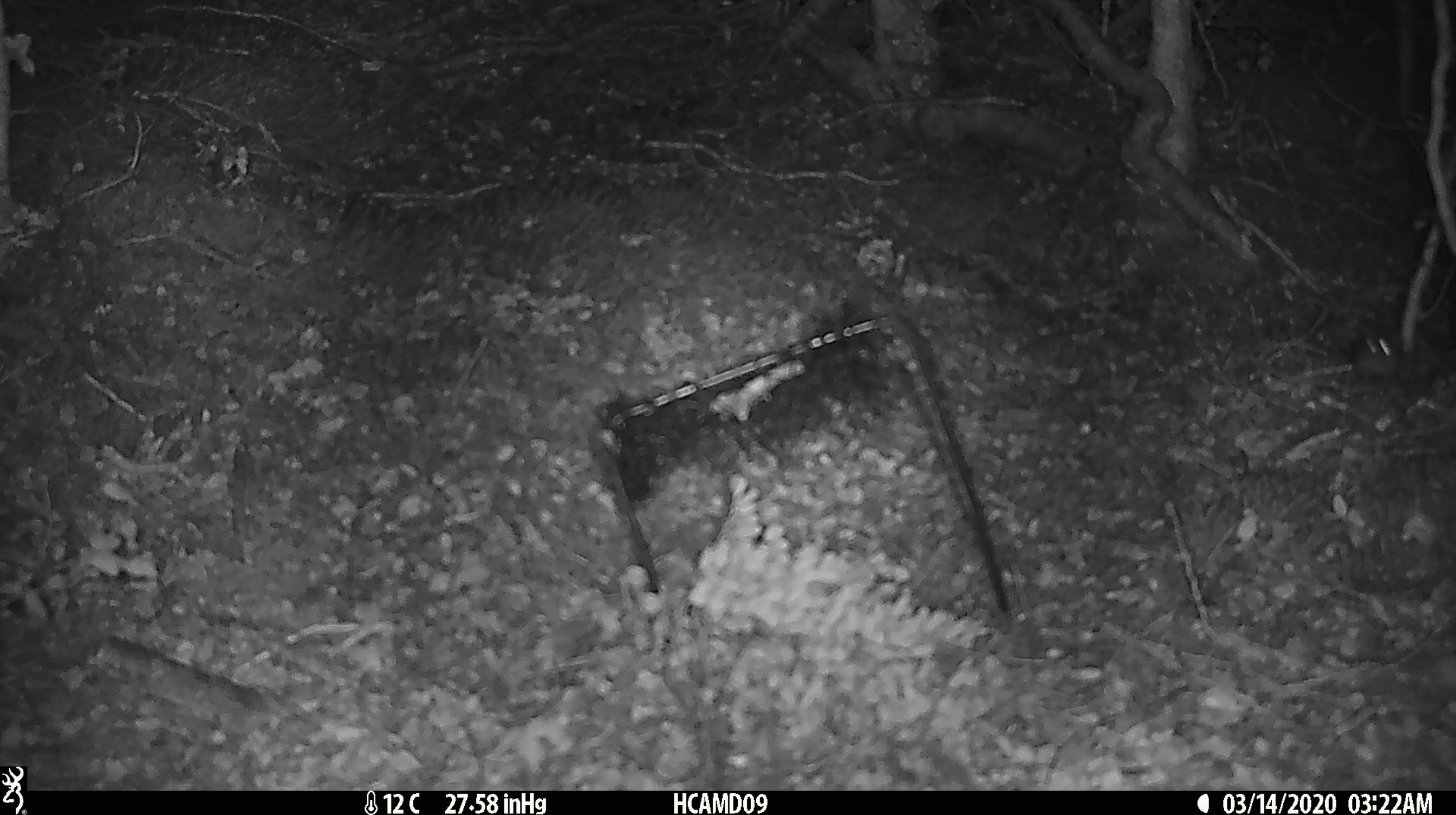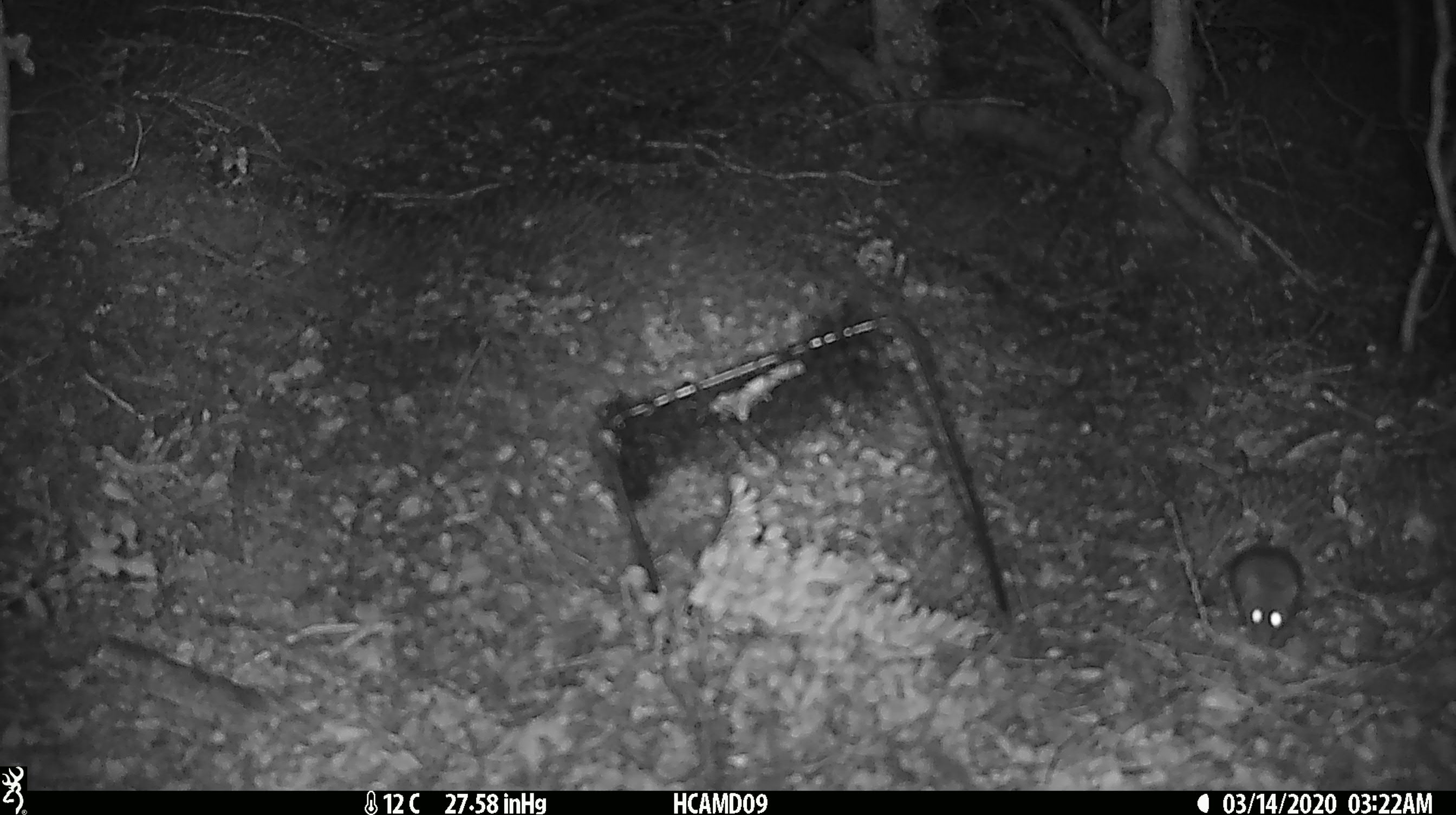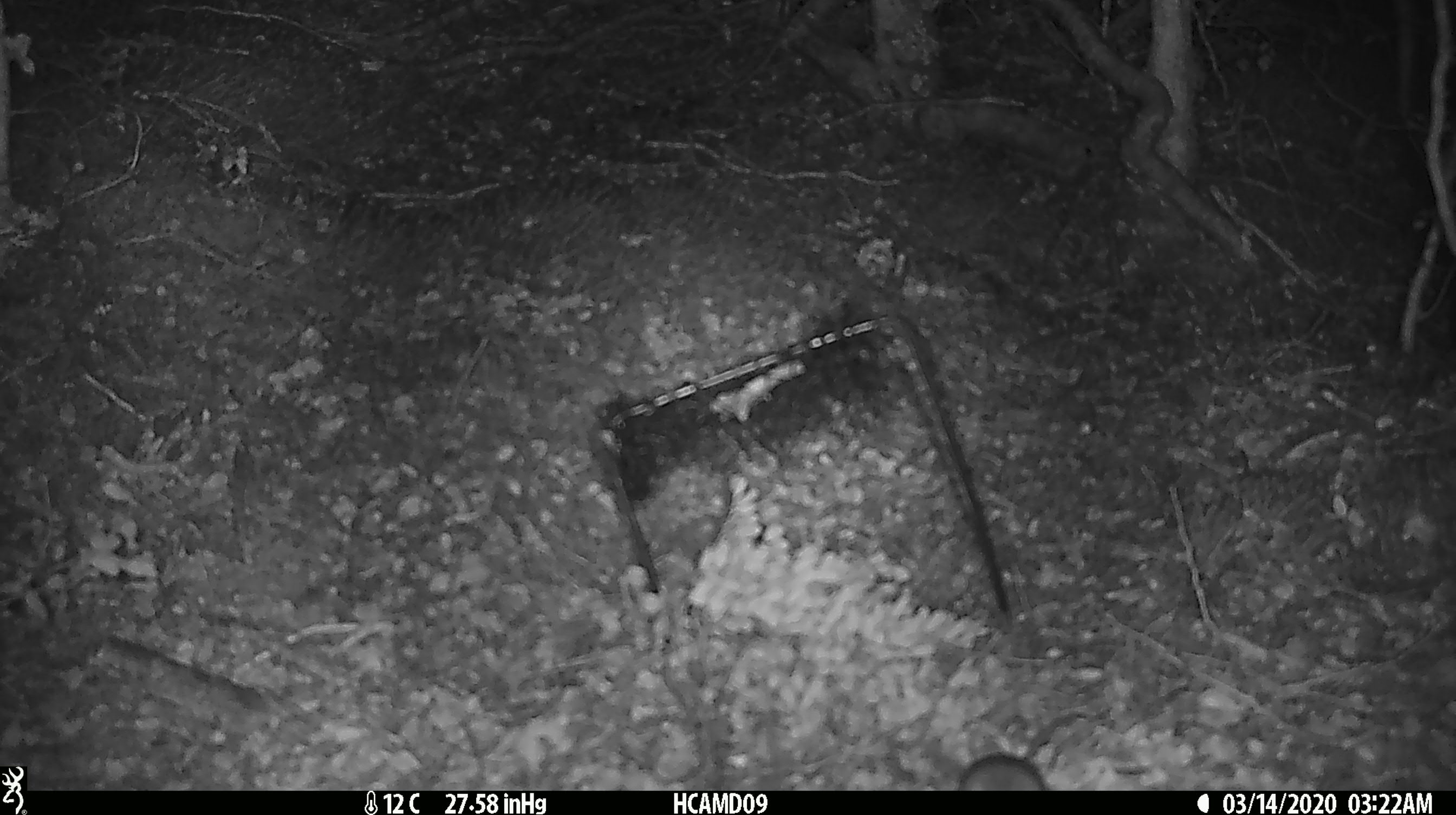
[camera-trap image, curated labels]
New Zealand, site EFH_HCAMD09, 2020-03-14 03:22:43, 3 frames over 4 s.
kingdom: Animalia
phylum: Chordata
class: Mammalia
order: Rodentia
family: Muridae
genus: Mus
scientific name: Mus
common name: mouse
Mouse (Mus).